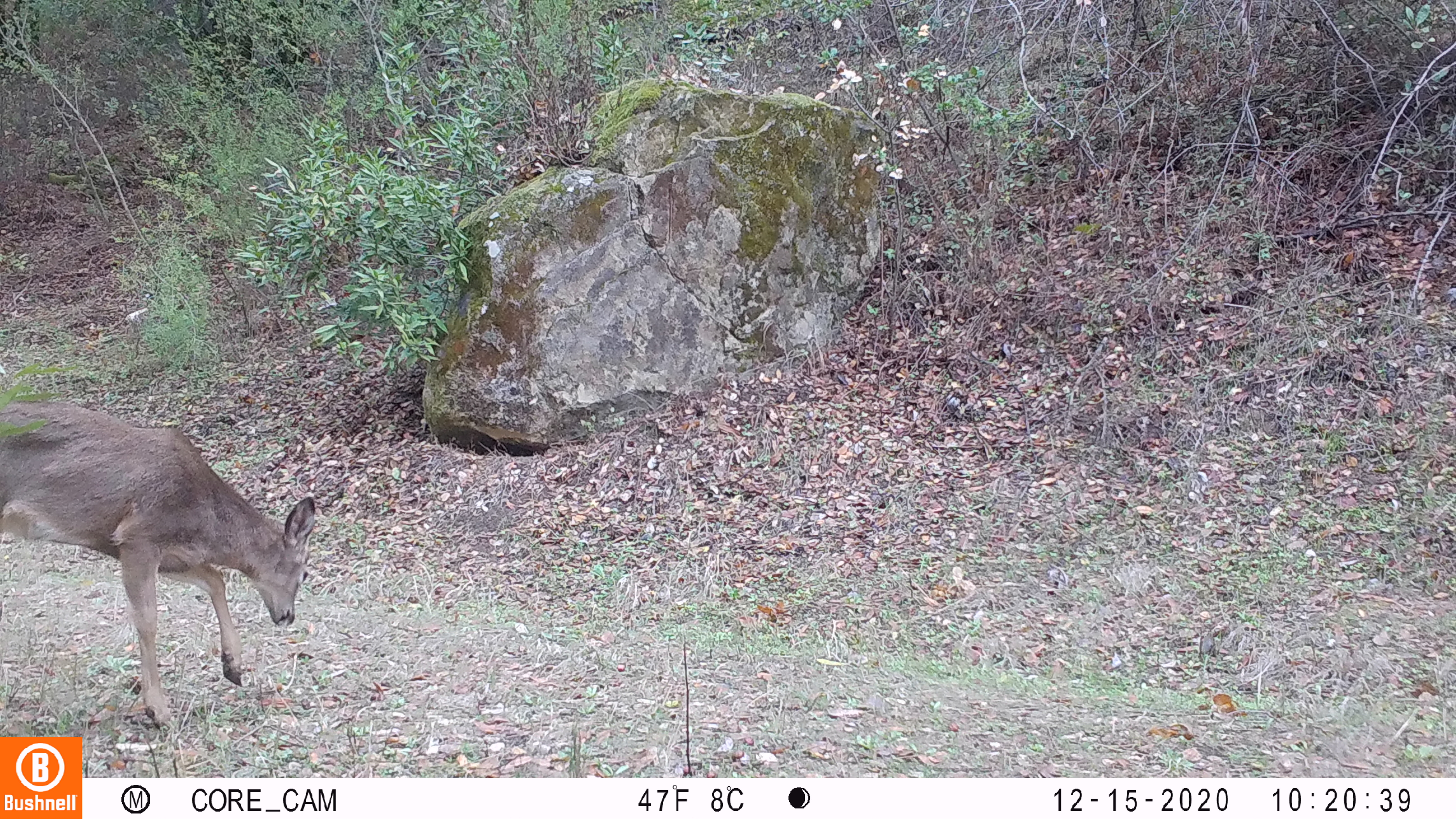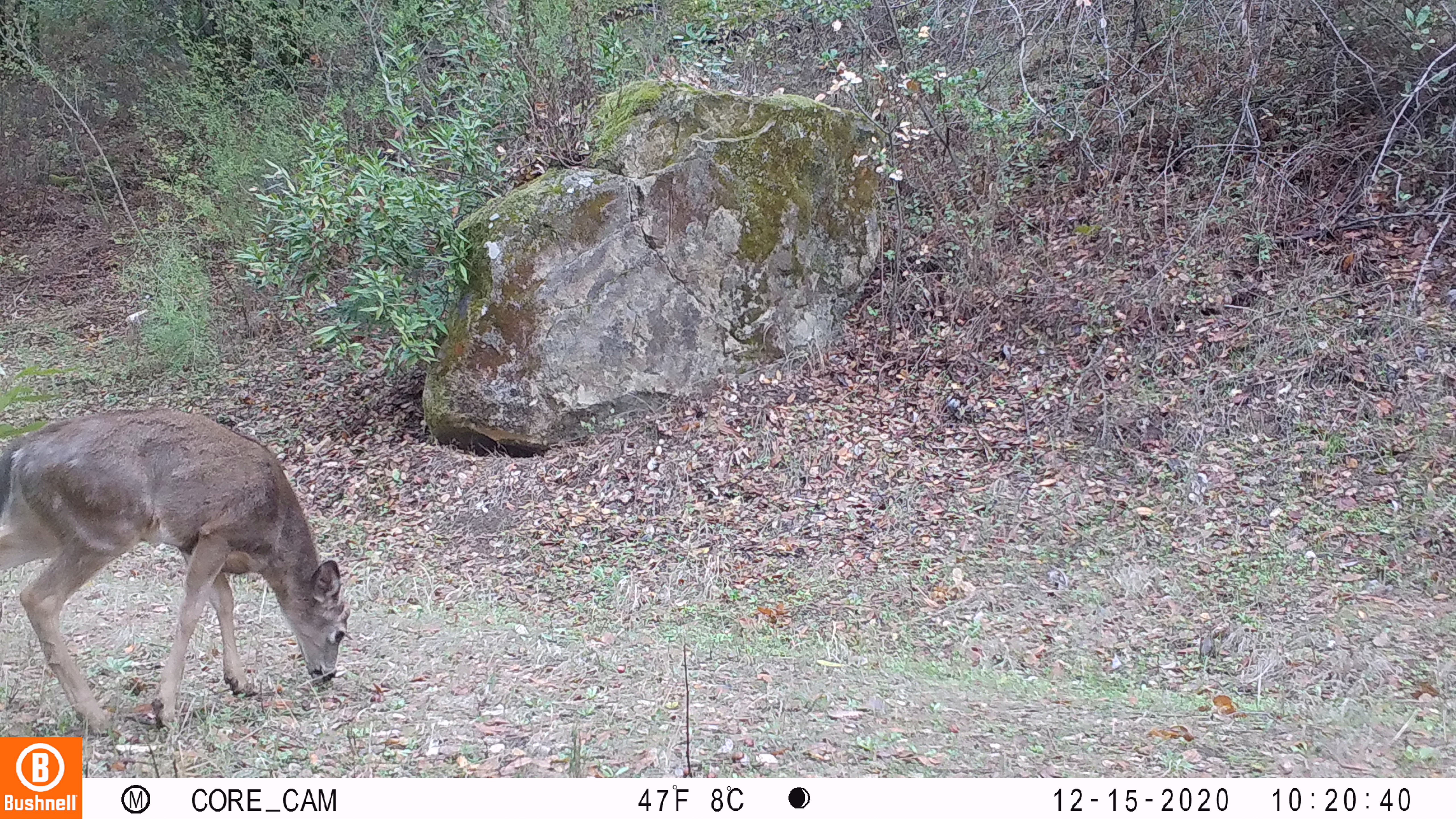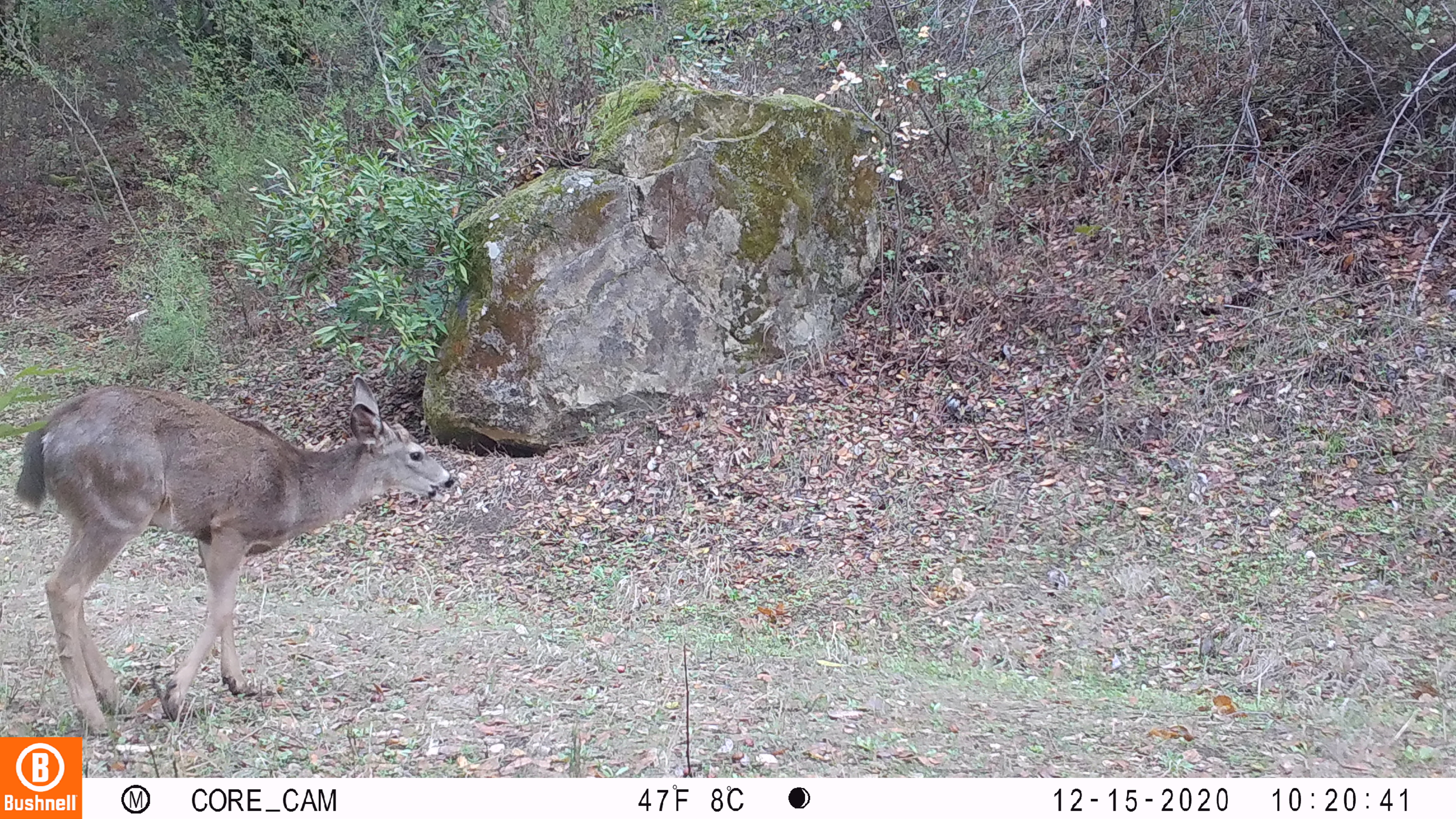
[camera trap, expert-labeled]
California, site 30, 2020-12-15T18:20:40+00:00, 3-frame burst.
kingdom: Animalia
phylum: Chordata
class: Mammalia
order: Artiodactyla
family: Cervidae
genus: Odocoileus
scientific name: Odocoileus hemionus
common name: mule deer